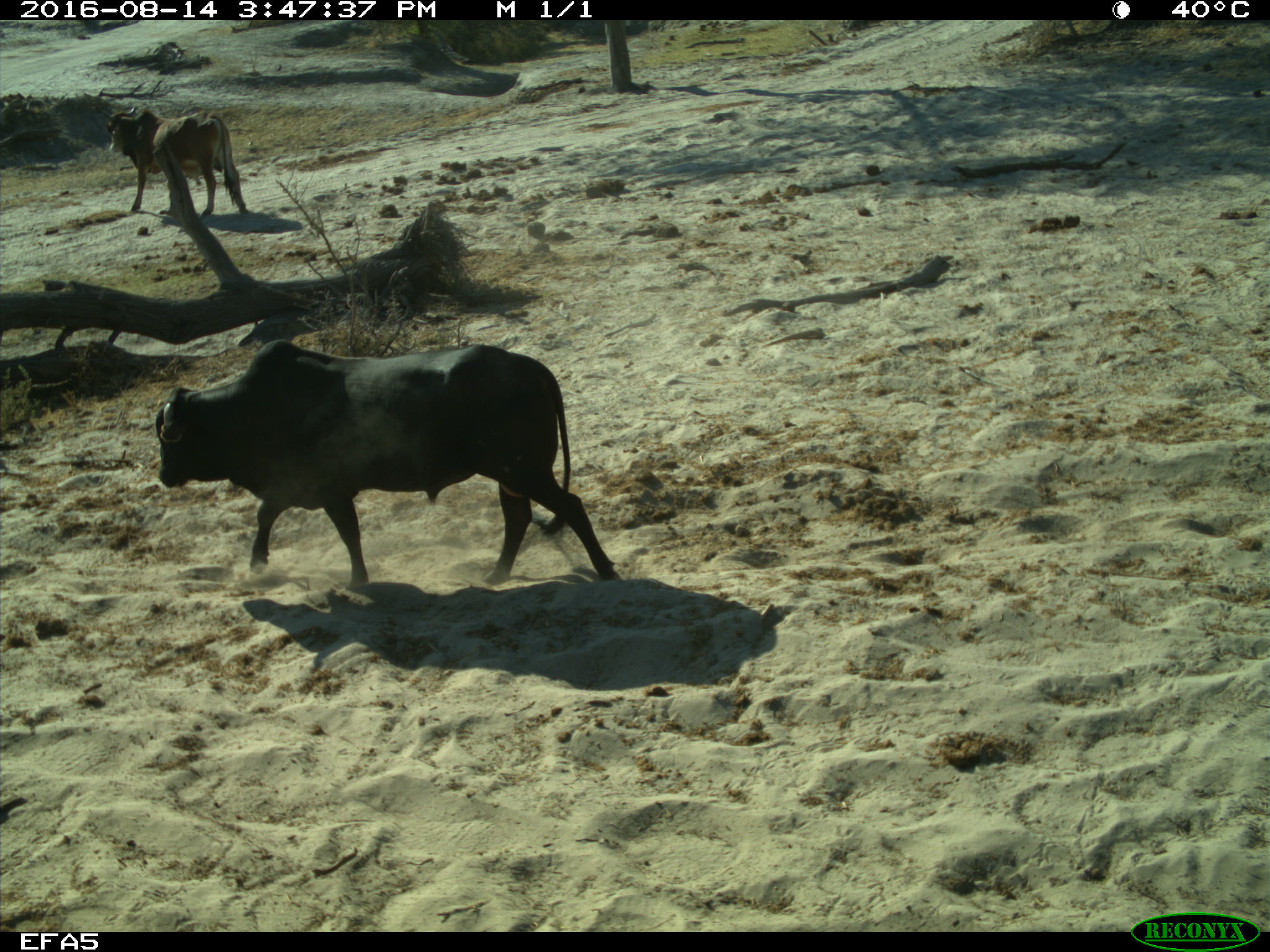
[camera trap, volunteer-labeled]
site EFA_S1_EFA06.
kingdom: Animalia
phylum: Chordata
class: Mammalia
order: Artiodactyla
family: Bovidae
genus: Bos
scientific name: Bos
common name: cattle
Cattle (Bos), count 2. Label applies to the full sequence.